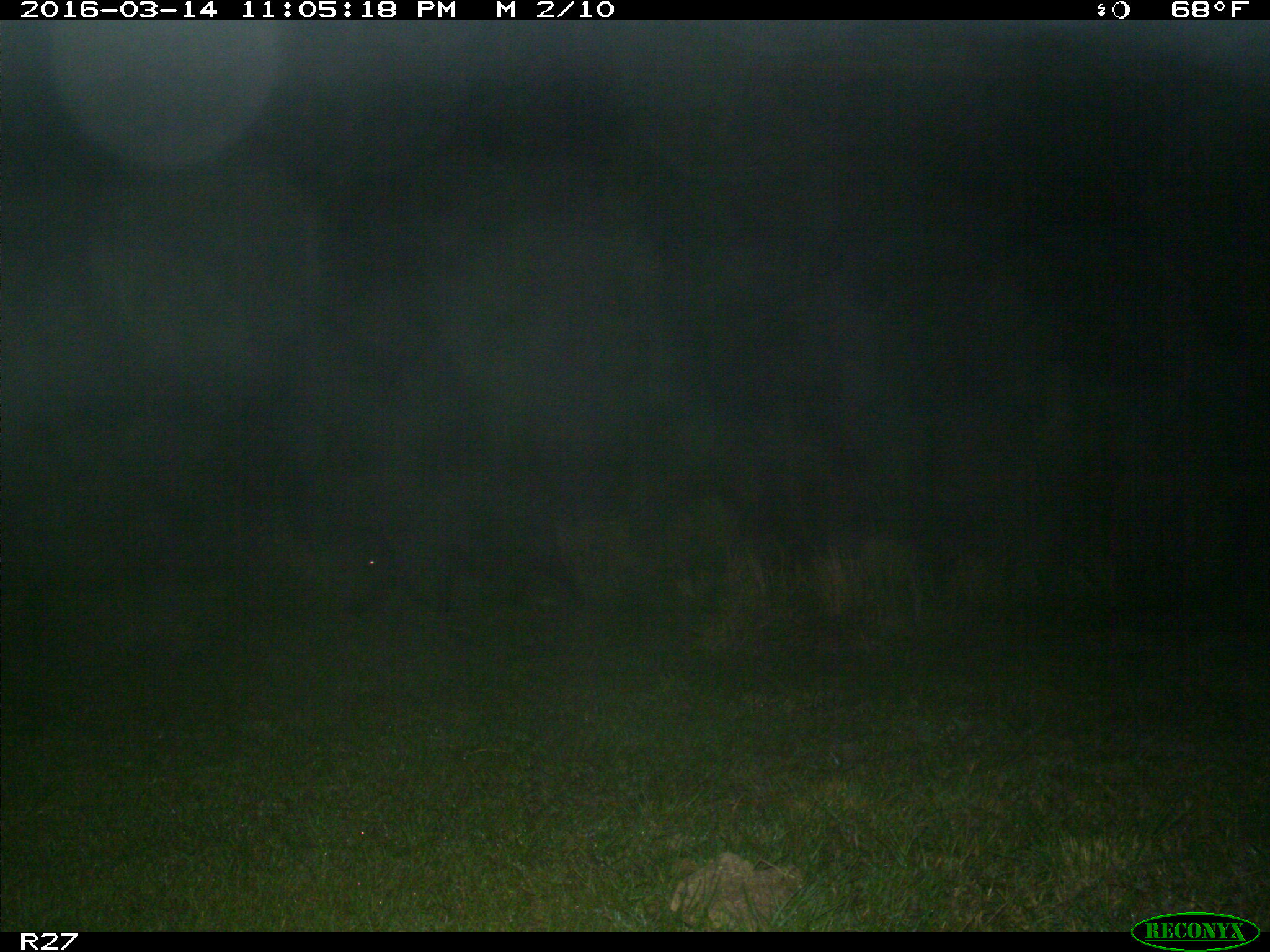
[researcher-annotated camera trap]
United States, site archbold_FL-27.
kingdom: Animalia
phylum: Chordata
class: Mammalia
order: Artiodactyla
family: Suidae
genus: Sus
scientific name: Sus scrofa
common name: wild boar